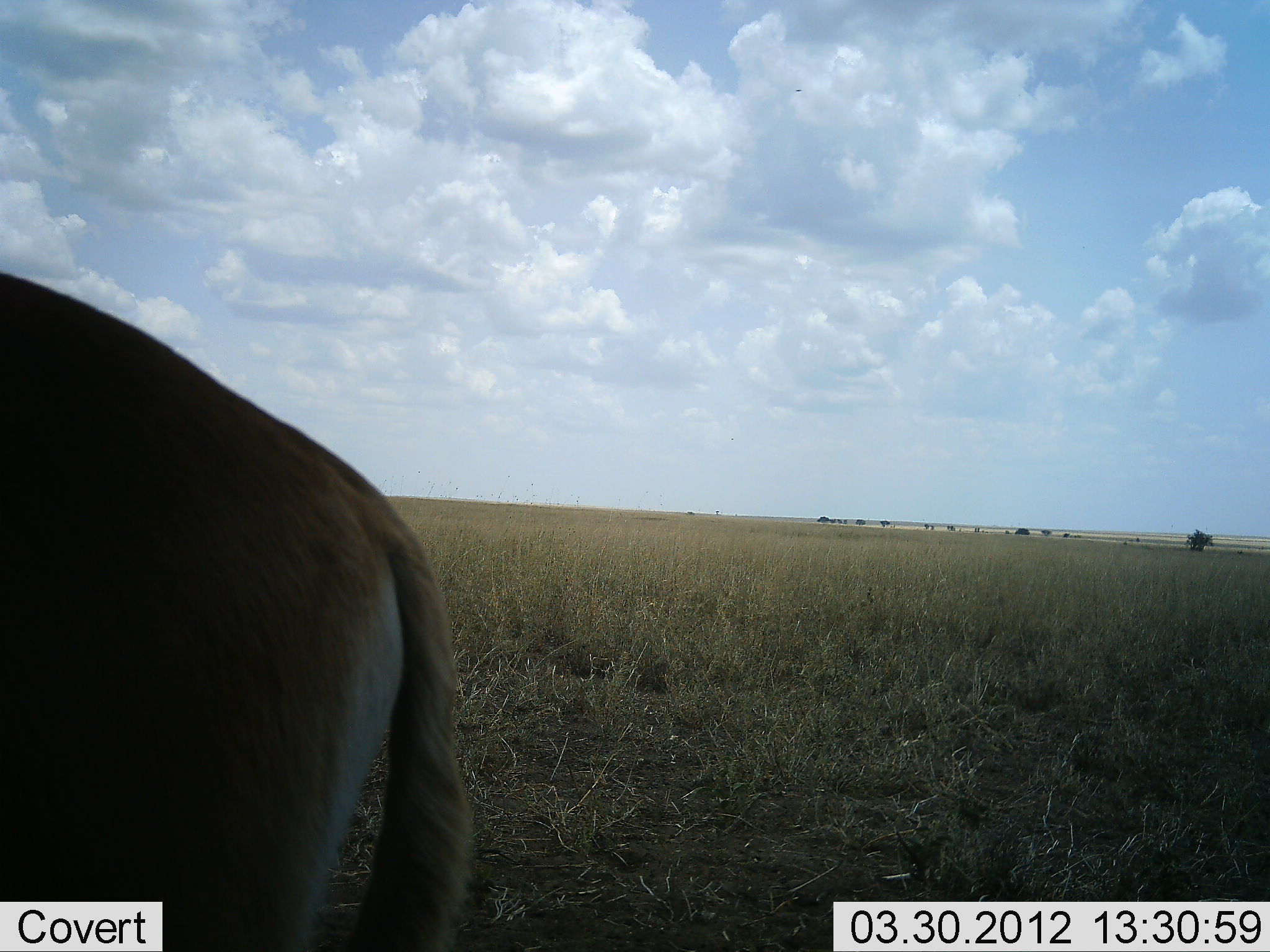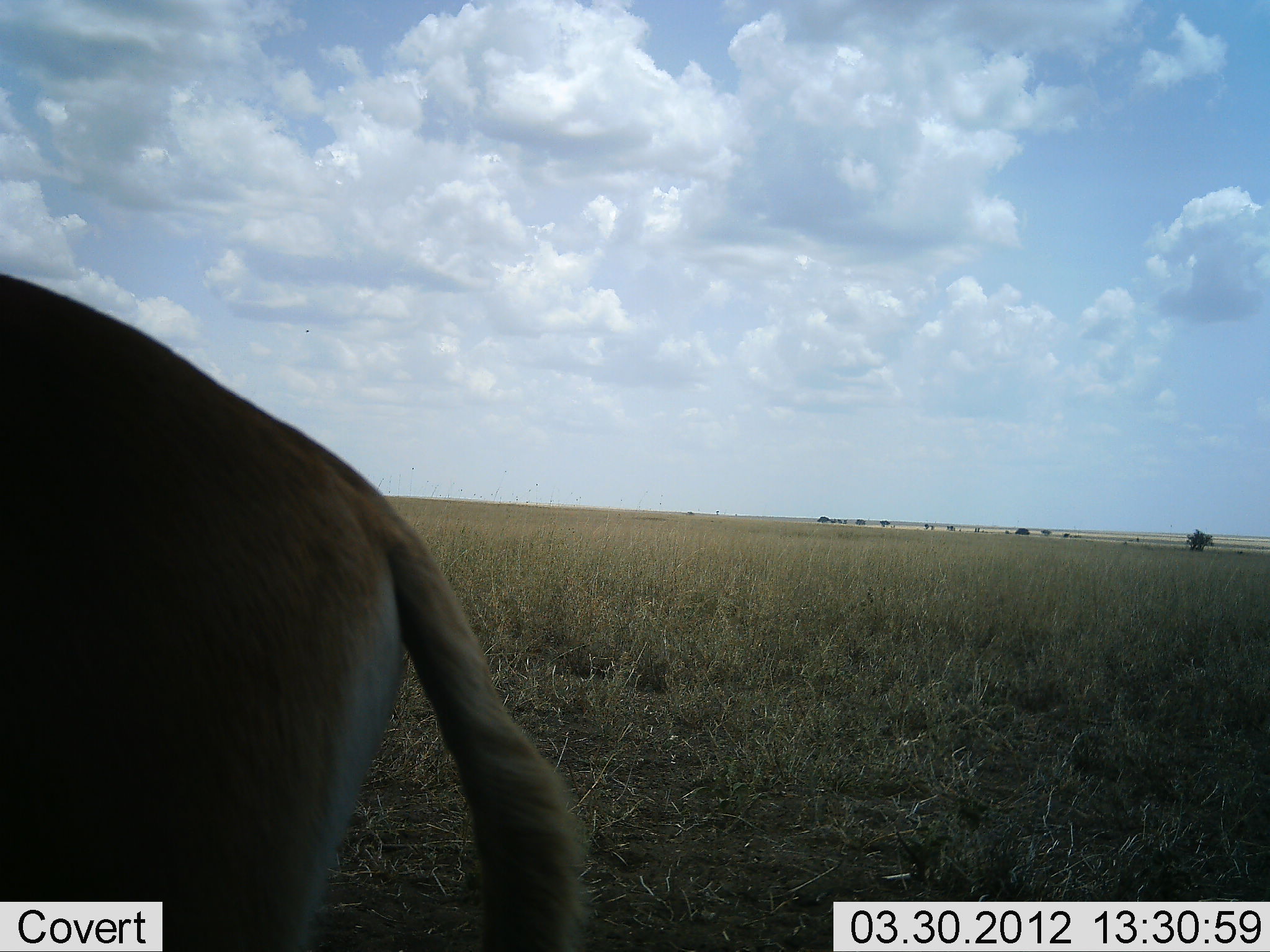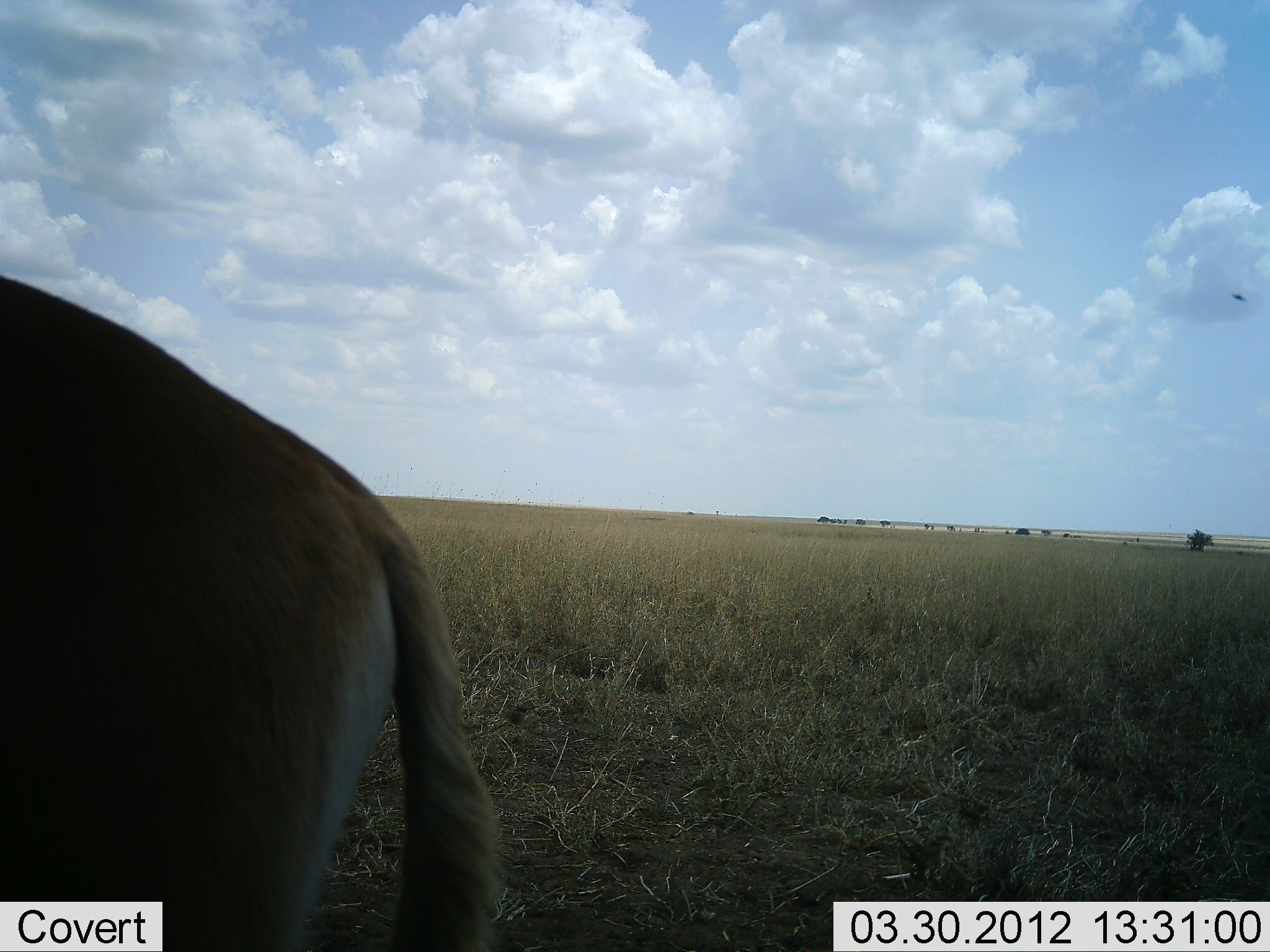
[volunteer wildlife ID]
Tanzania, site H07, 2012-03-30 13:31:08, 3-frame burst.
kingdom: Animalia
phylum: Chordata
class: Mammalia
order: Artiodactyla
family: Bovidae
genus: Alcelaphus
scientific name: Alcelaphus buselaphus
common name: hartebeest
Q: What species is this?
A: Hartebeest (Alcelaphus buselaphus).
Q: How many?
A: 1.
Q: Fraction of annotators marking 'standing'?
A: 88%.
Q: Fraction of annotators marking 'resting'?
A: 12%.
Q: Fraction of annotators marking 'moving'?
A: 0%.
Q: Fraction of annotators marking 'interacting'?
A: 0%.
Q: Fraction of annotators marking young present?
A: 0%.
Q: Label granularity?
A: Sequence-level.